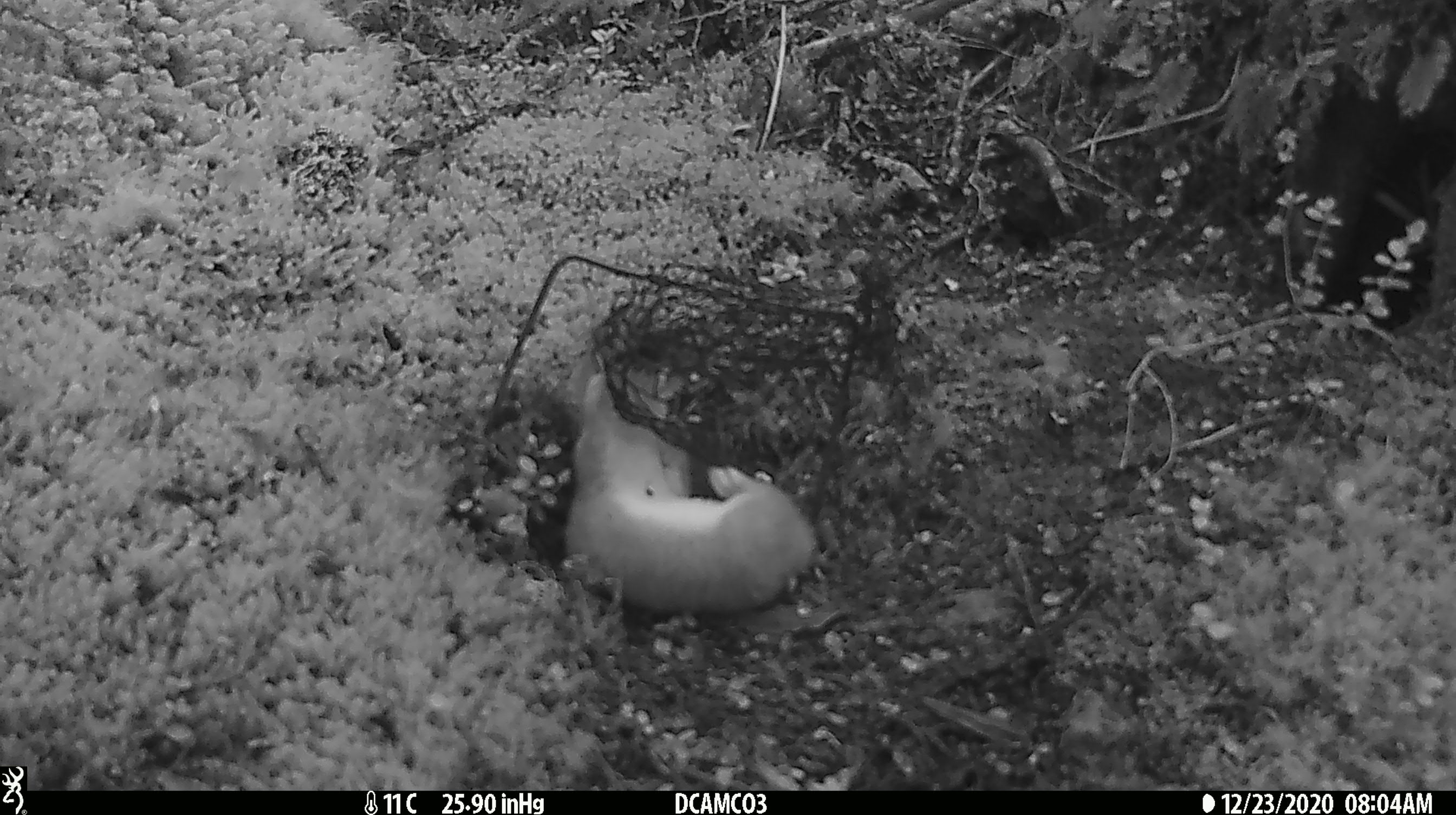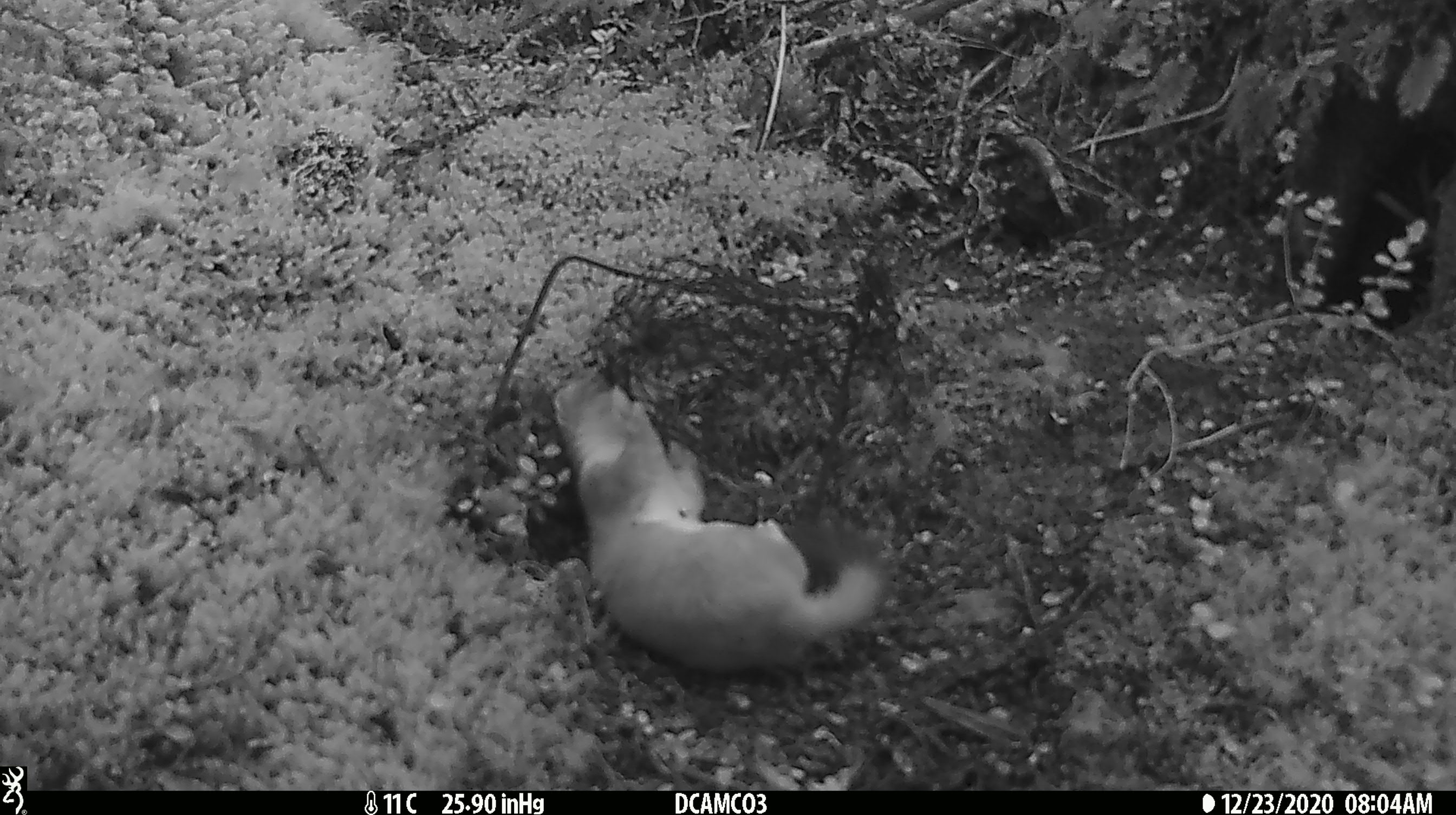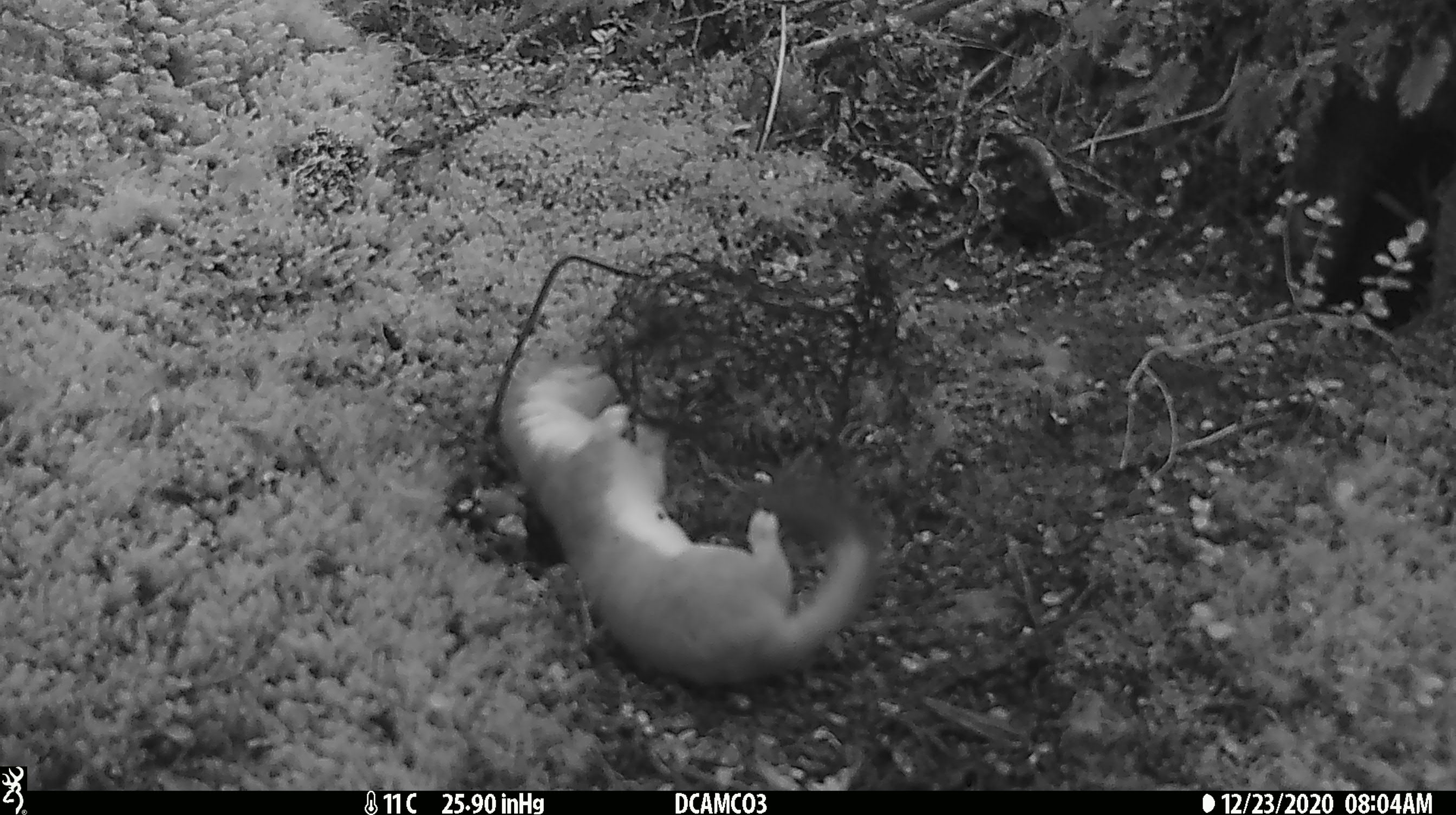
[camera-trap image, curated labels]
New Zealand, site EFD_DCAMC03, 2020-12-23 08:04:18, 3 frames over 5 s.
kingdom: Animalia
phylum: Chordata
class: Mammalia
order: Carnivora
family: Mustelidae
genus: Mustela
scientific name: Mustela erminea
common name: stoat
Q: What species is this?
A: Stoat (Mustela erminea).